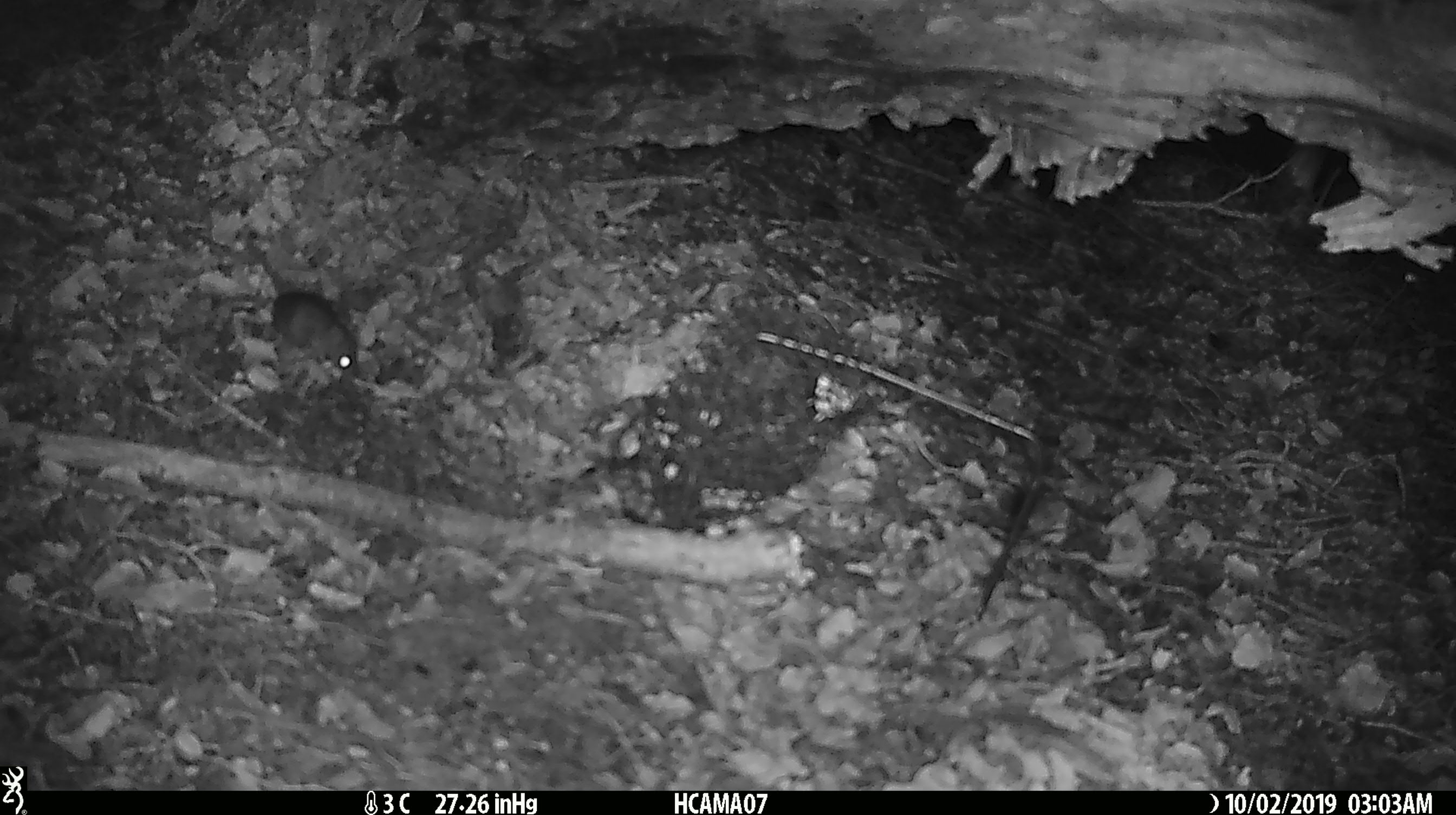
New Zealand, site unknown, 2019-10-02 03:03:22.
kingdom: Animalia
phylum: Chordata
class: Mammalia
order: Rodentia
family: Muridae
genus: Mus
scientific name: Mus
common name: mouse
Mouse (Mus).